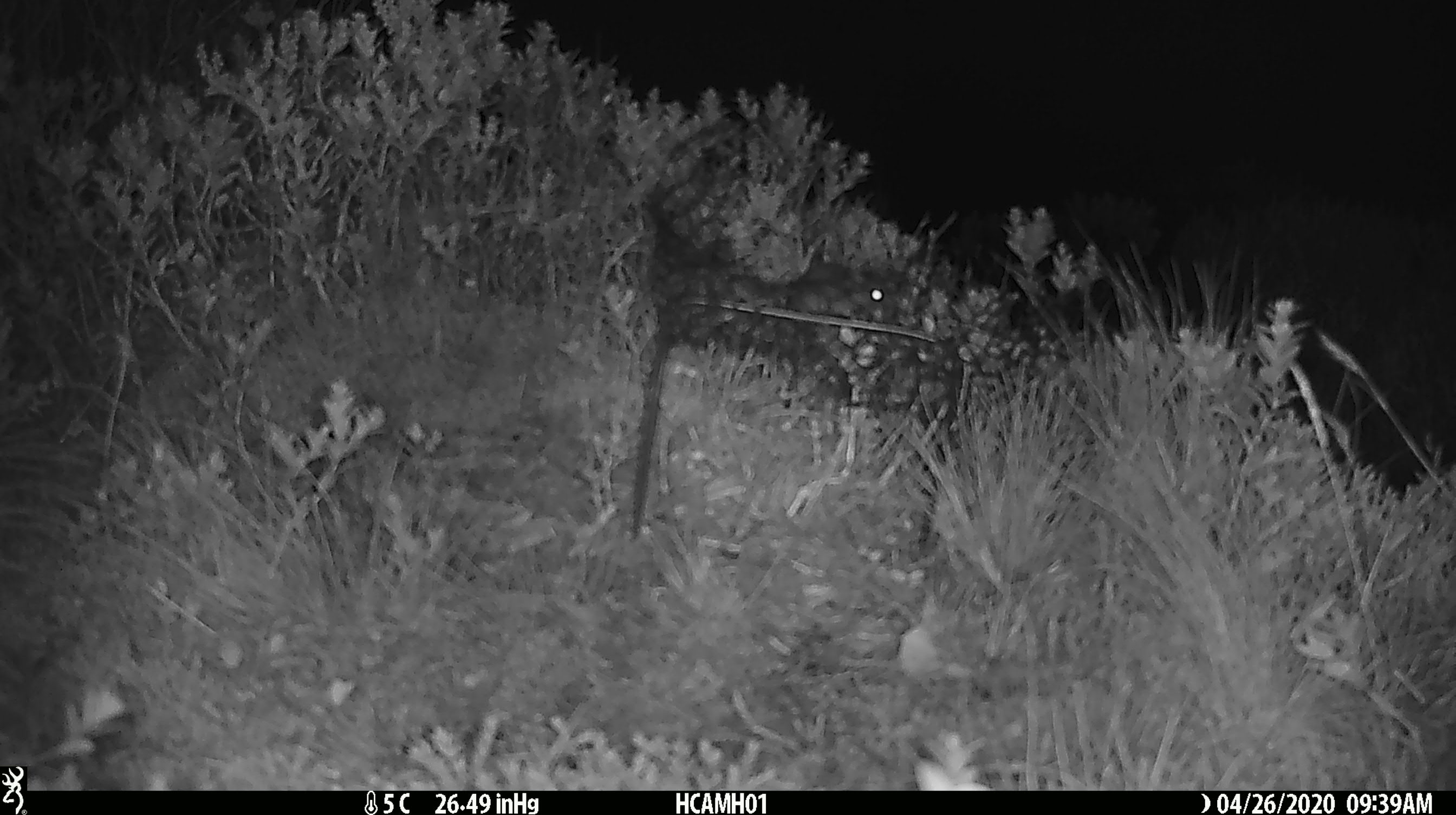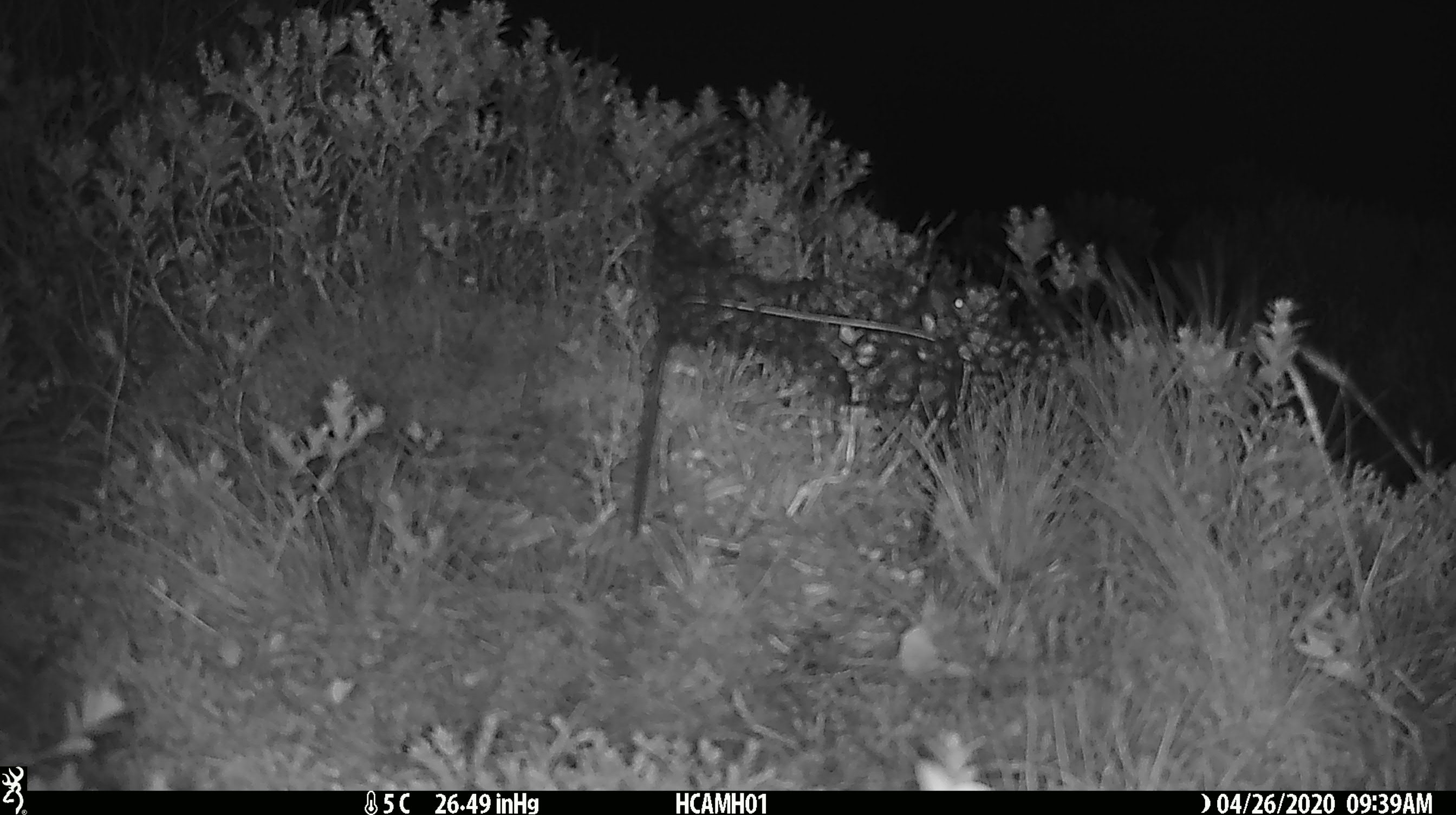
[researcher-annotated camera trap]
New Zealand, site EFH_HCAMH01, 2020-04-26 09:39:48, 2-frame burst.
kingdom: Animalia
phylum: Chordata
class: Mammalia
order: Rodentia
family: Muridae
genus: Mus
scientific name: Mus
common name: mouse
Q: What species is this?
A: Mouse (Mus).